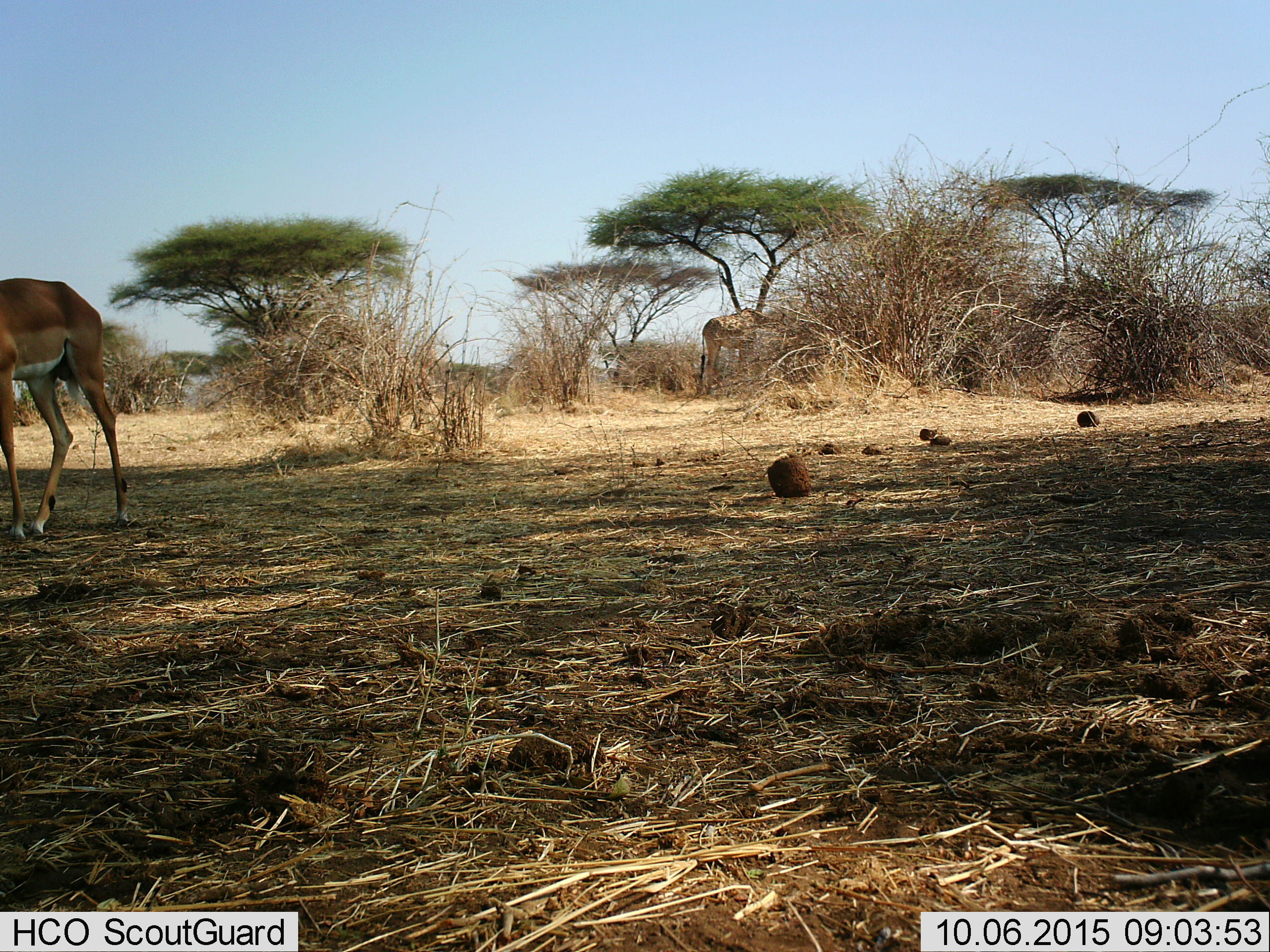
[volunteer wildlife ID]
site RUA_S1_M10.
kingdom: Animalia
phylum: Chordata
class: Mammalia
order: Artiodactyla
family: Giraffidae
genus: Giraffa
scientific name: Giraffa camelopardalis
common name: giraffe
Giraffe (Giraffa camelopardalis), count 1. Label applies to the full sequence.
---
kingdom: Animalia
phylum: Chordata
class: Mammalia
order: Artiodactyla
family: Bovidae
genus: Aepyceros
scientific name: Aepyceros melampus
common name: impala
Impala (Aepyceros melampus), count 1. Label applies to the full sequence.